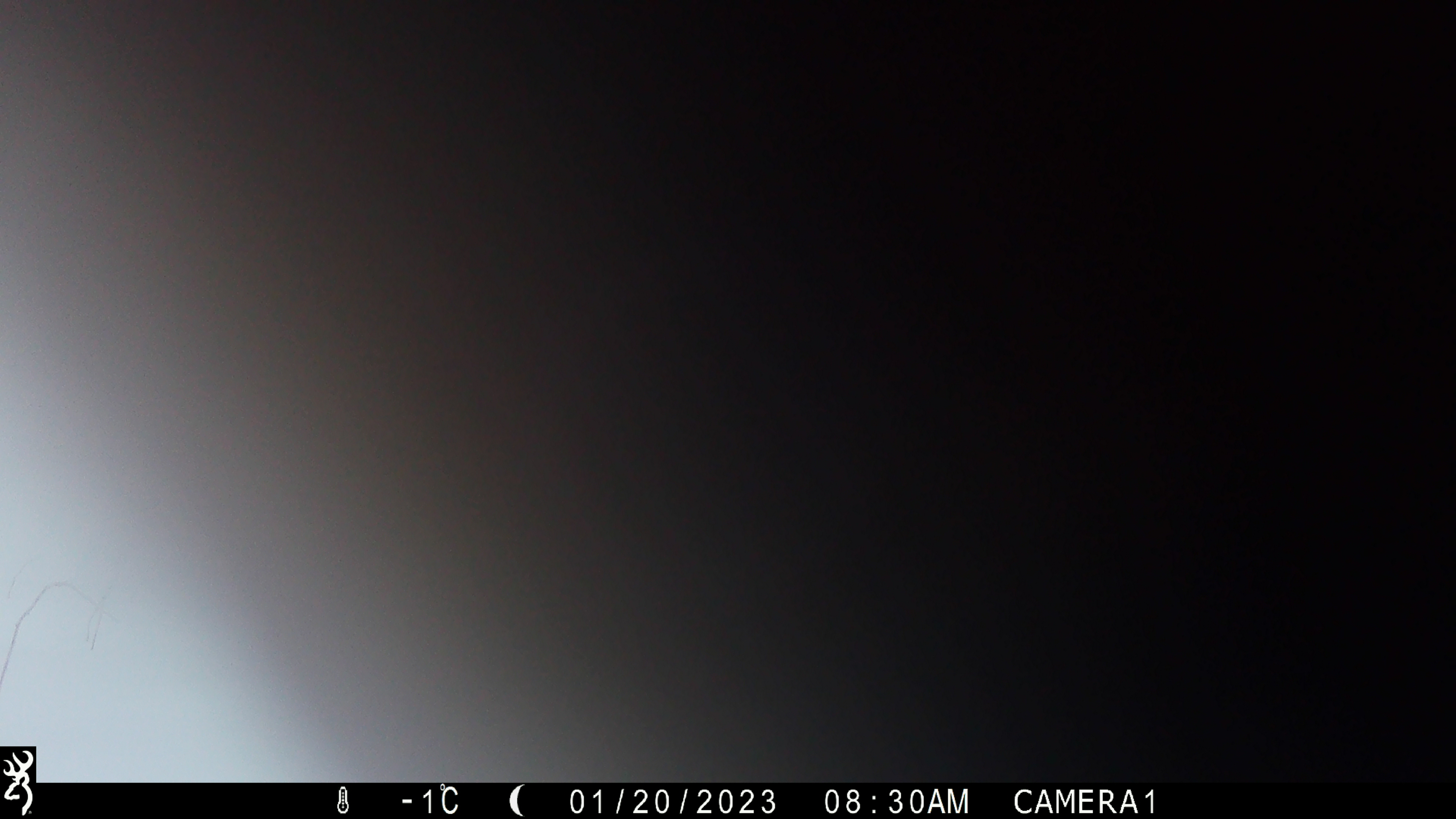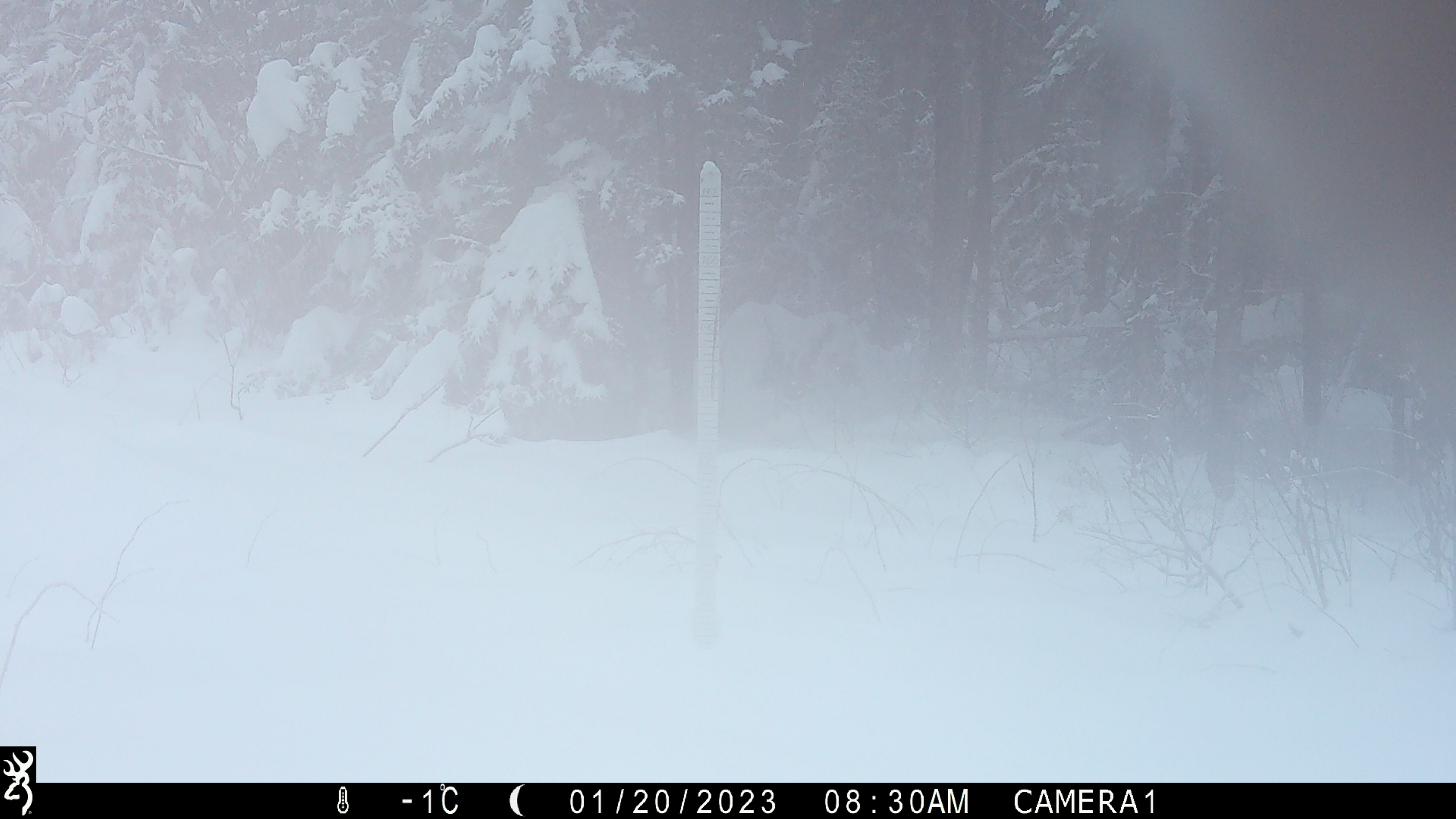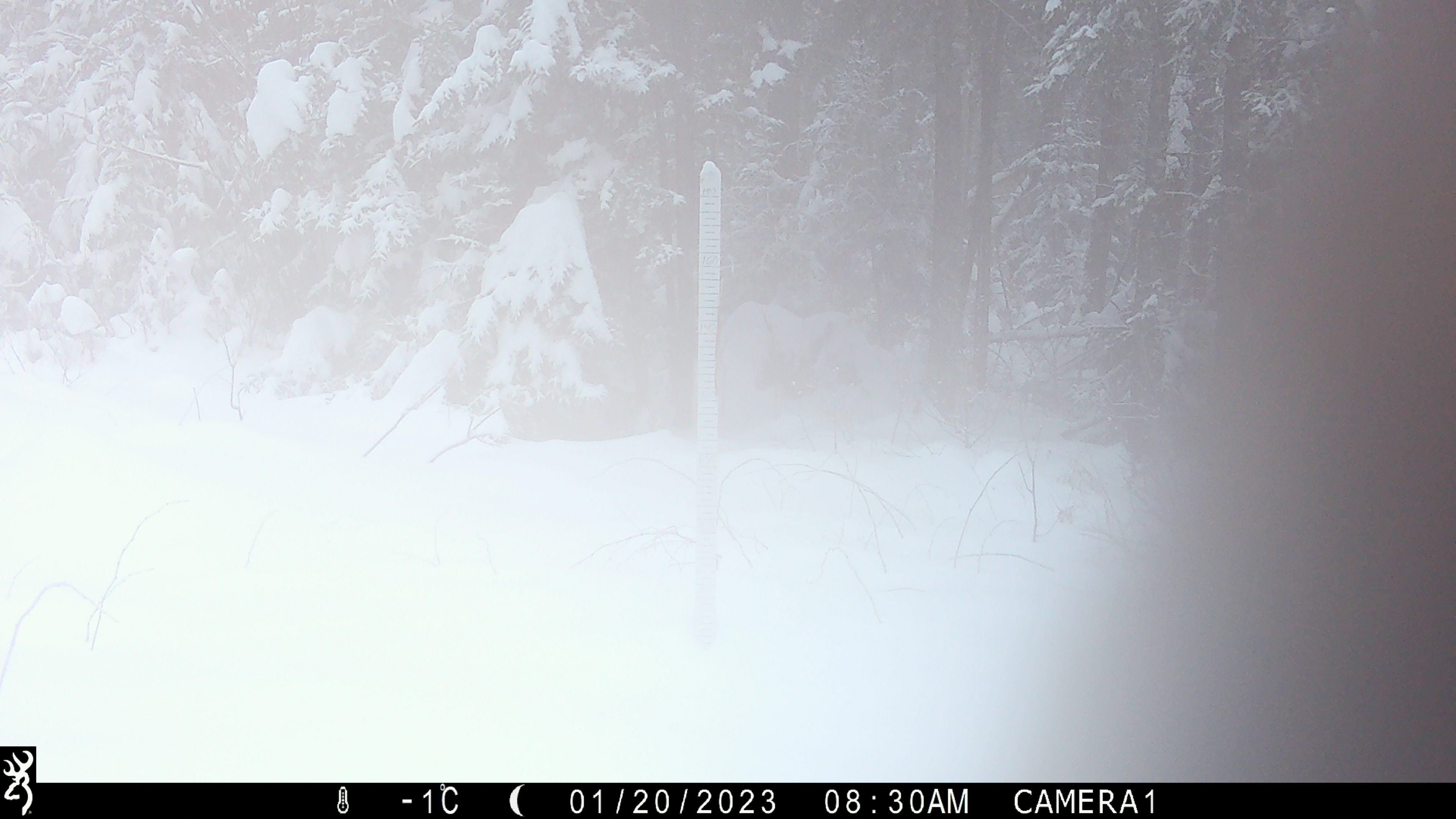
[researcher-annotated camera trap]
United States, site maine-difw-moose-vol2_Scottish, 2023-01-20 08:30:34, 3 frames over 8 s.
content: unidentified animal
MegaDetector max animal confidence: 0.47